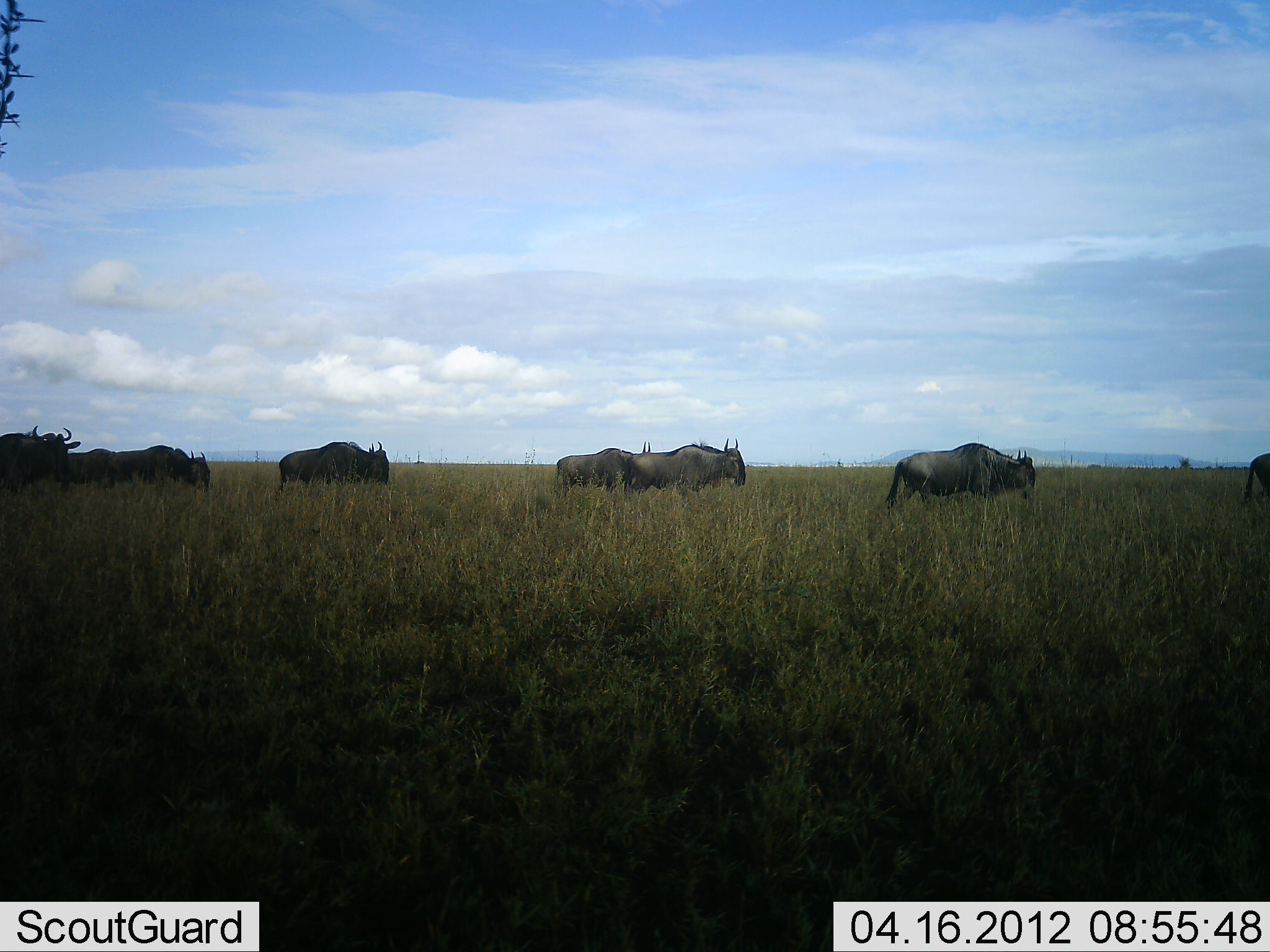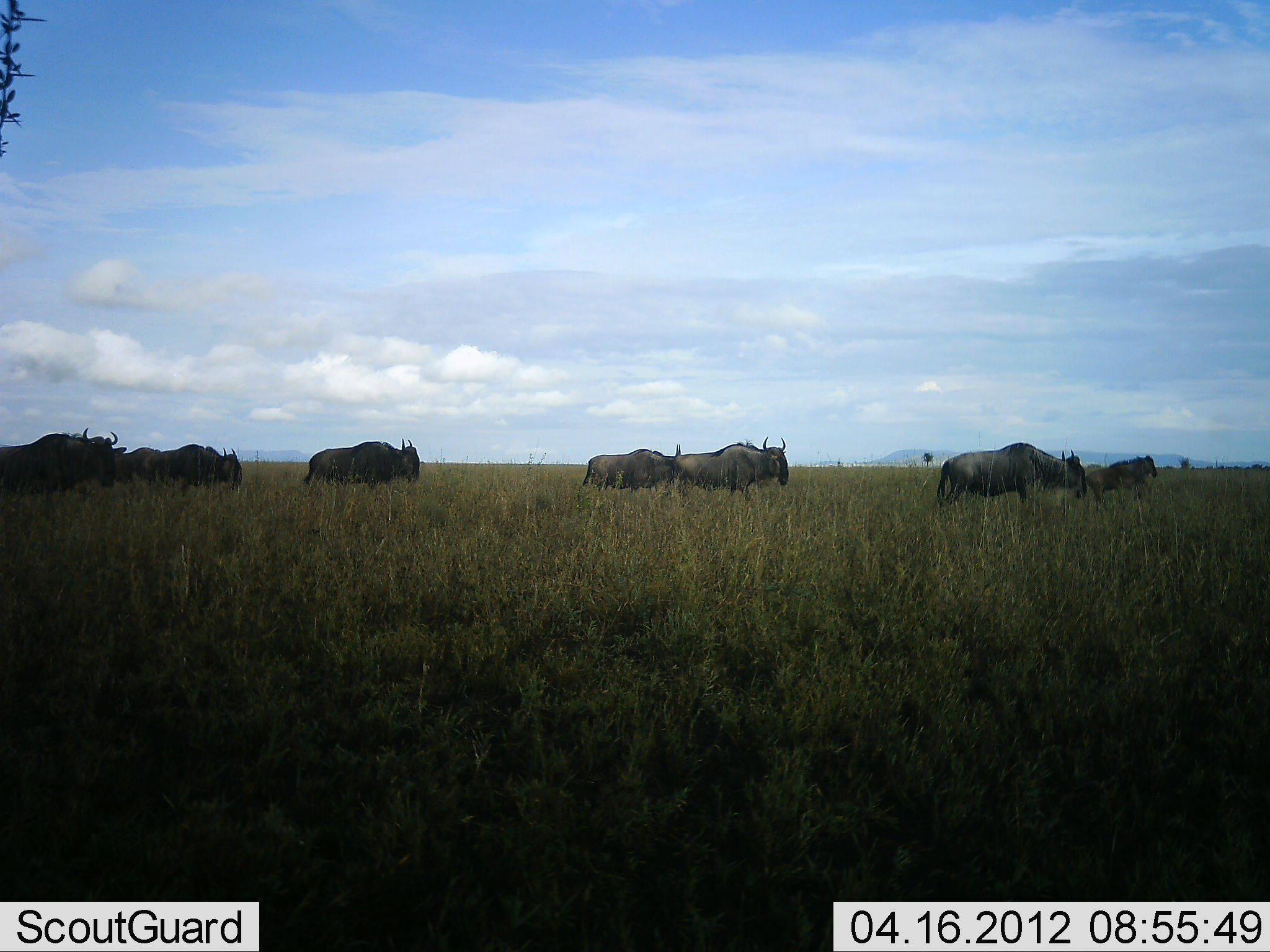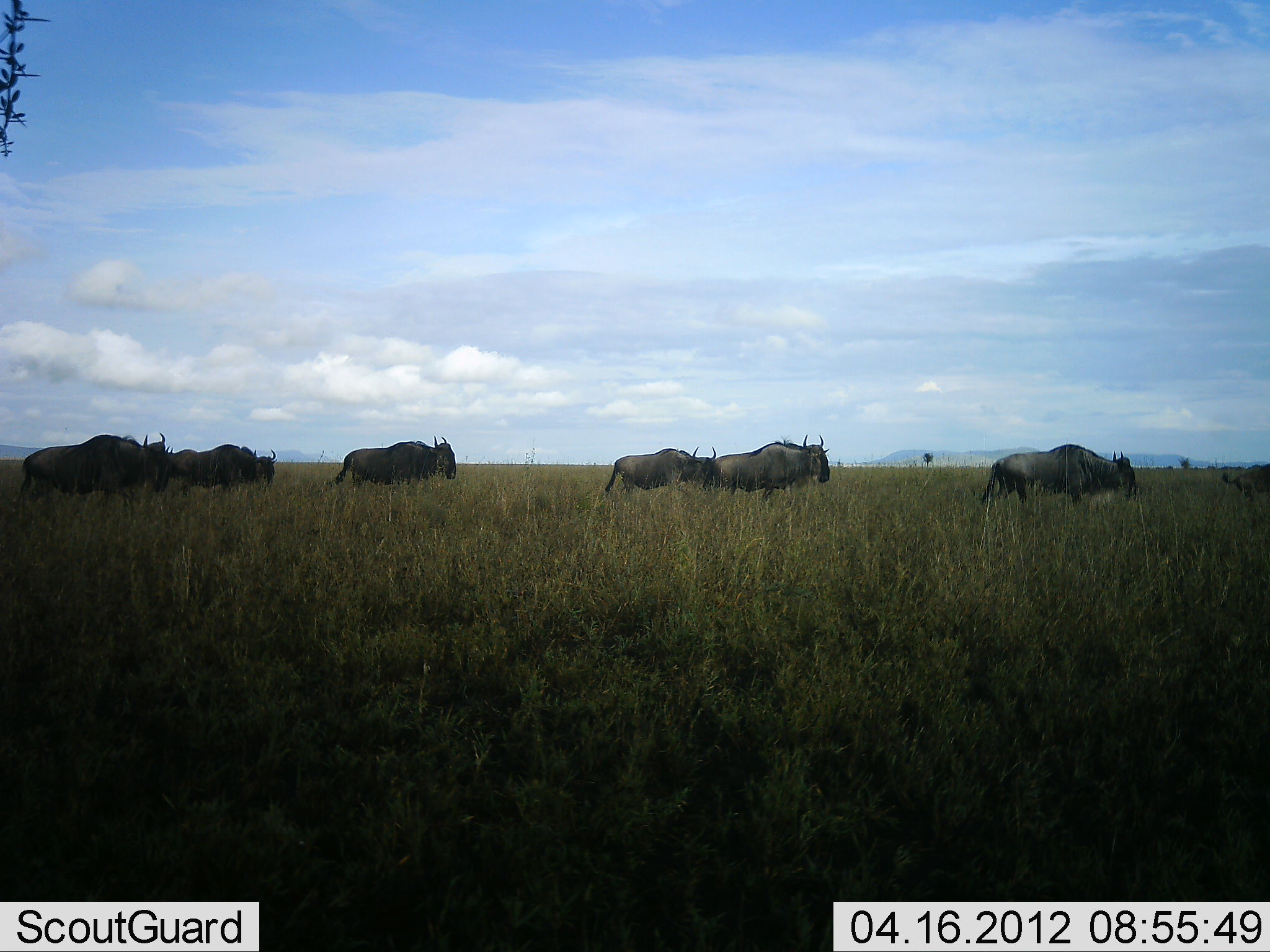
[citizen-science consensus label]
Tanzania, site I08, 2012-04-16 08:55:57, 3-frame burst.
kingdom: Animalia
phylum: Chordata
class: Mammalia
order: Artiodactyla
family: Bovidae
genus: Connochaetes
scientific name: Connochaetes taurinus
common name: blue wildebeest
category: wildebeest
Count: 8.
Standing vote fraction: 0%.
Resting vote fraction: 0%.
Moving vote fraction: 100%.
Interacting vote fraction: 0%.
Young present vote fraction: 9%.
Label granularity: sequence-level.